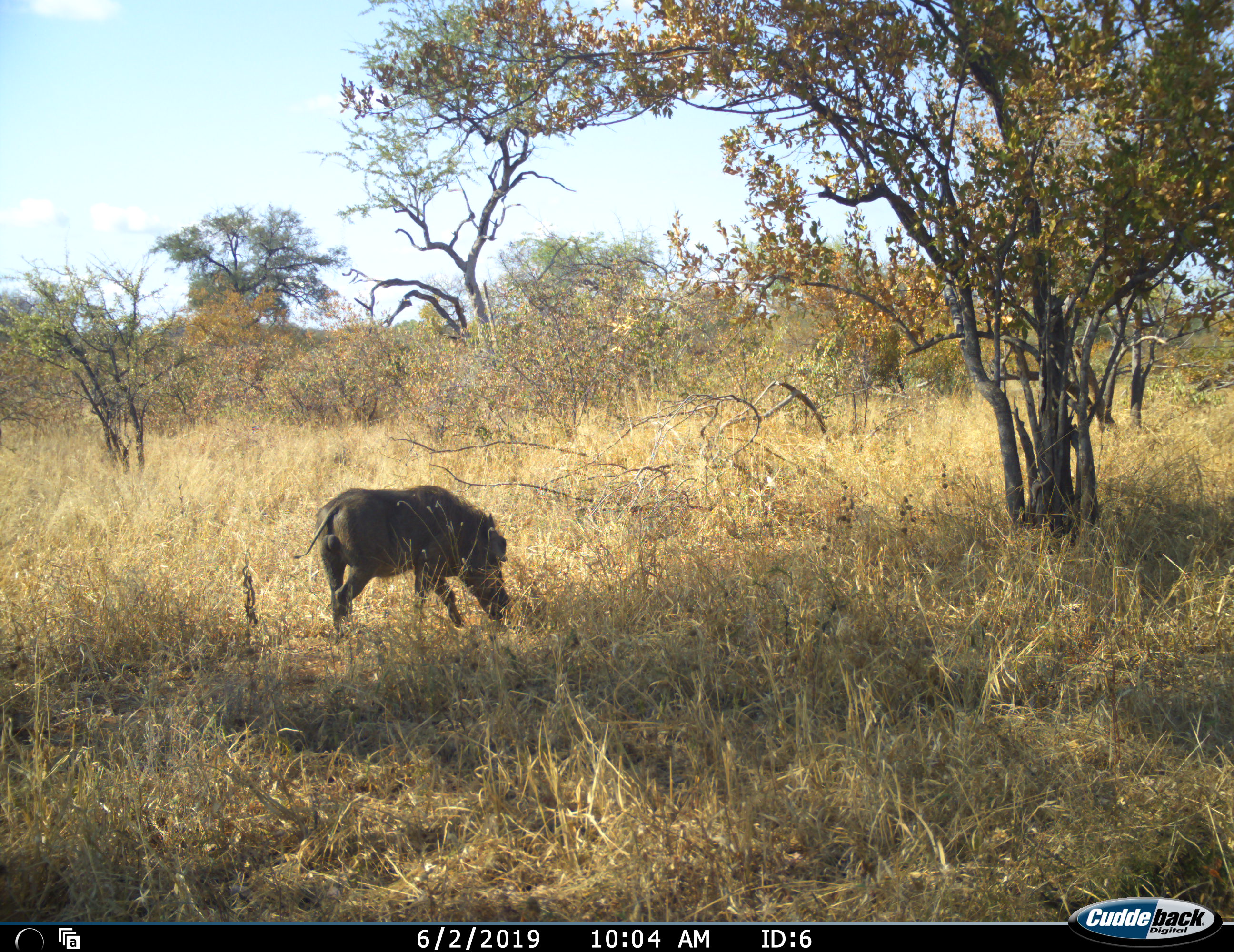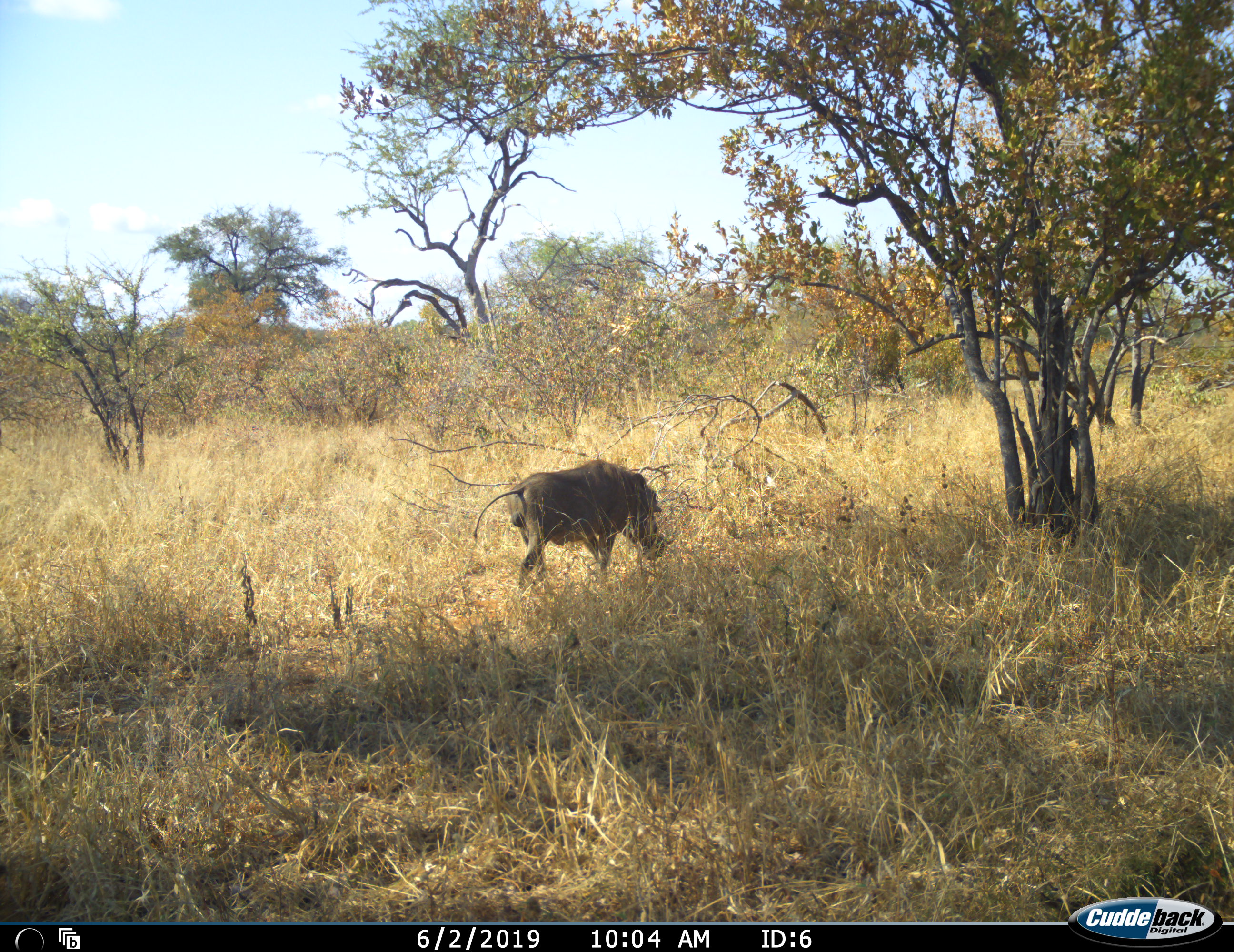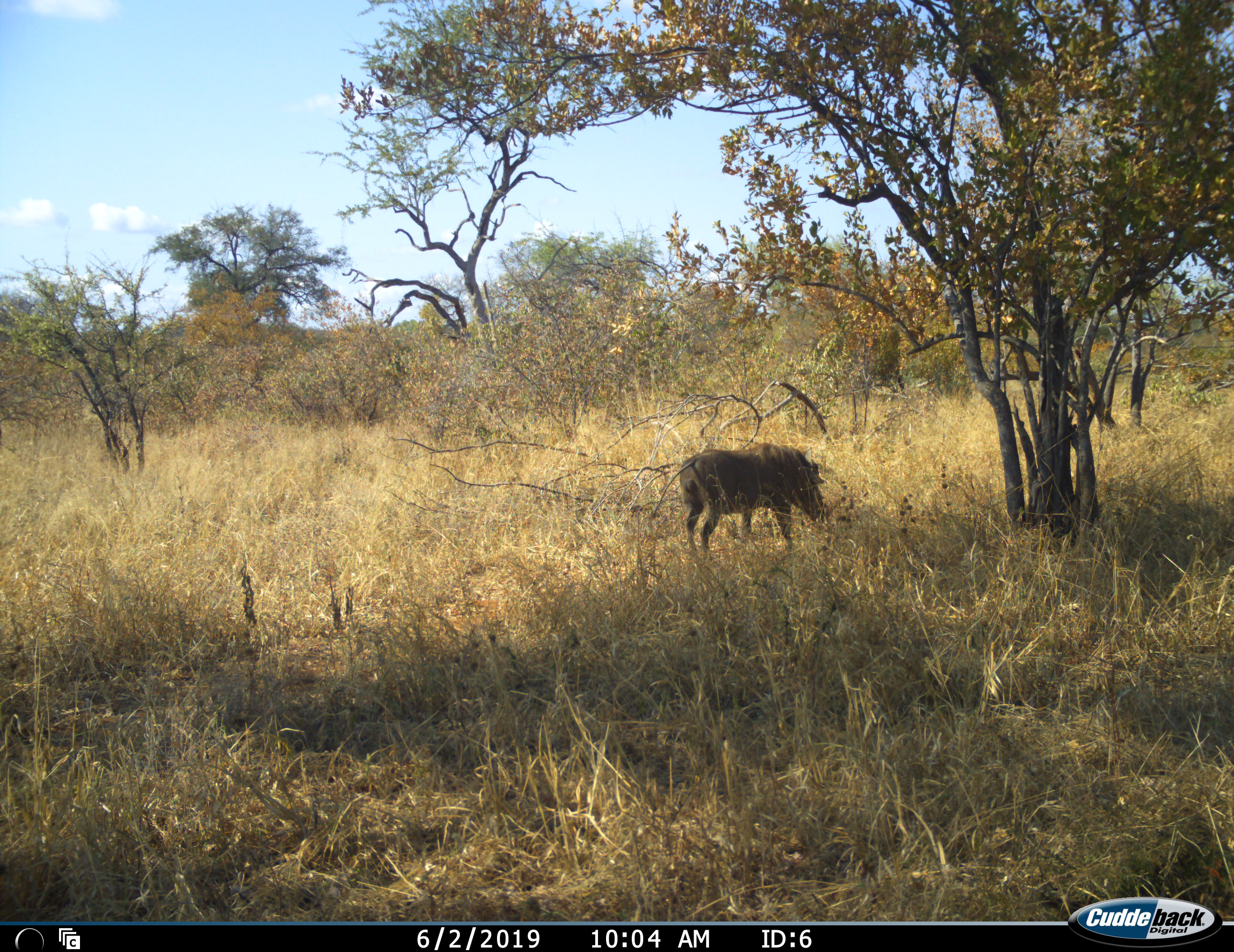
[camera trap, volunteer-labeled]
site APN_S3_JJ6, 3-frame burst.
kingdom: Animalia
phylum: Chordata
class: Mammalia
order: Artiodactyla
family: Suidae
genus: Phacochoerus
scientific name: Phacochoerus africanus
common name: warthog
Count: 1.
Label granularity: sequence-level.